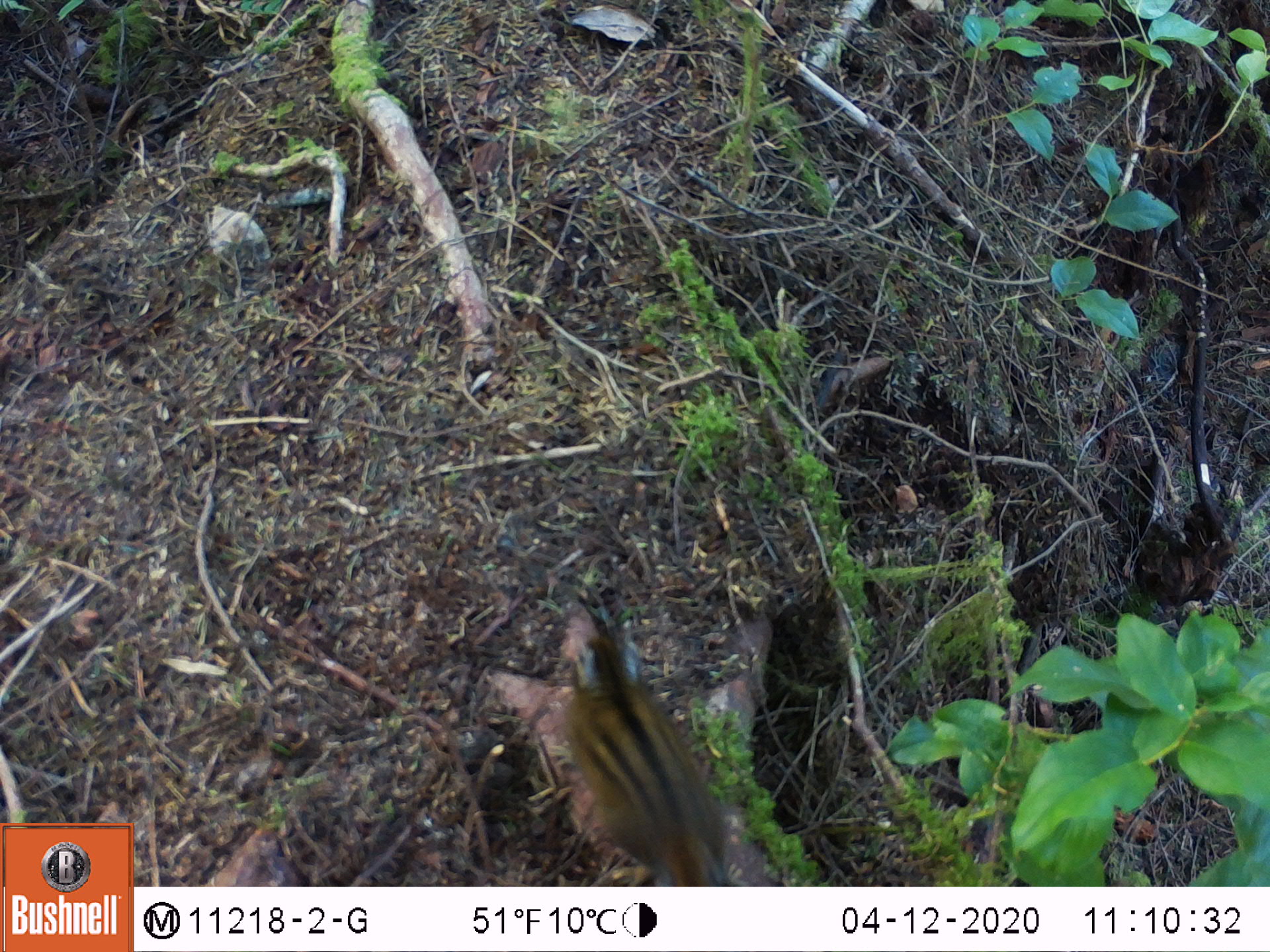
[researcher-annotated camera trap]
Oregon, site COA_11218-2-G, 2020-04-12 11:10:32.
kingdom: Animalia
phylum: Chordata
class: Mammalia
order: Rodentia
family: Sciuridae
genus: Neotamias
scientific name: Neotamias townsendii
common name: townsend's chipmunk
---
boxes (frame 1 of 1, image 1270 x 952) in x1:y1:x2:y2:
townsend's chipmunk: 548:598:745:878